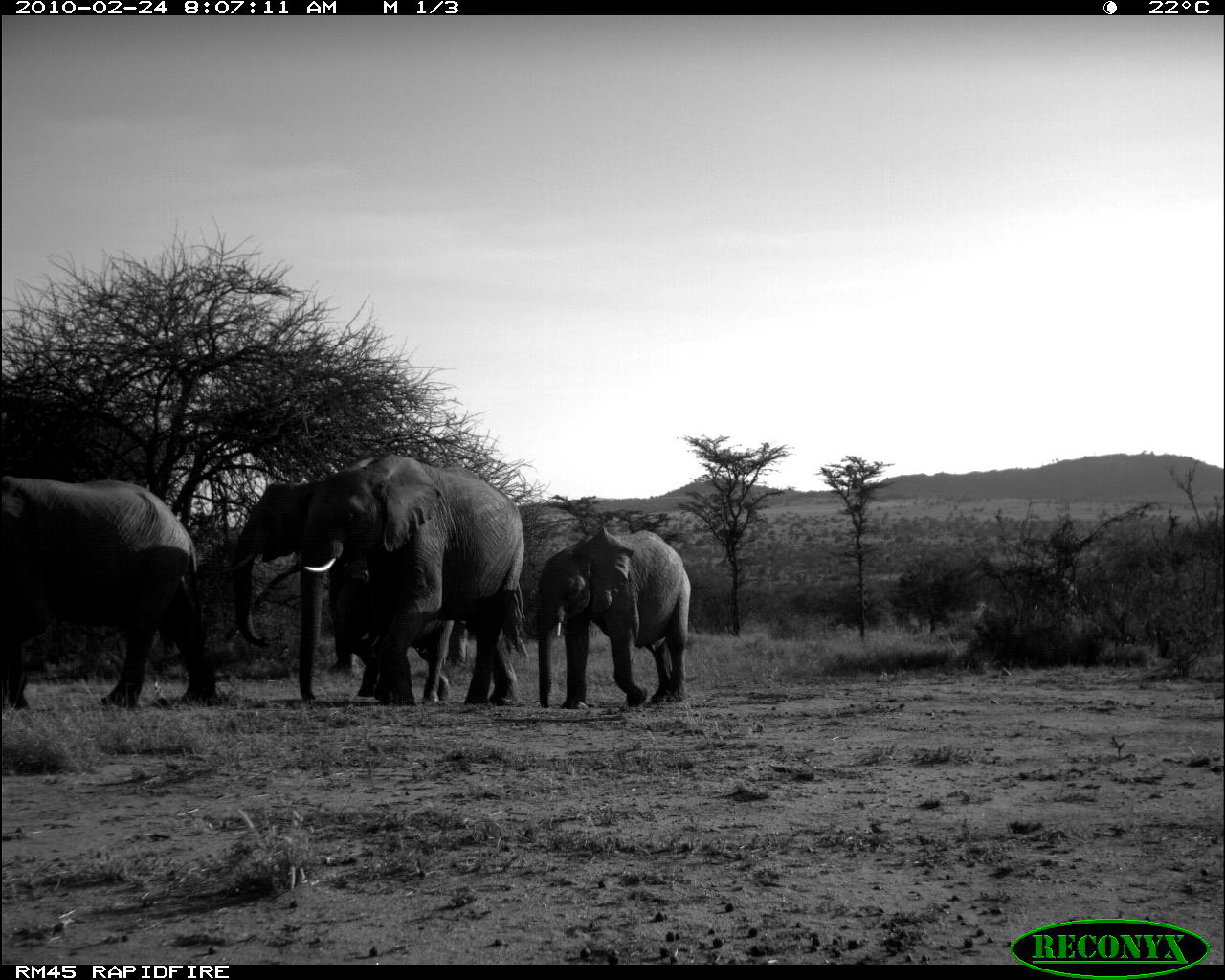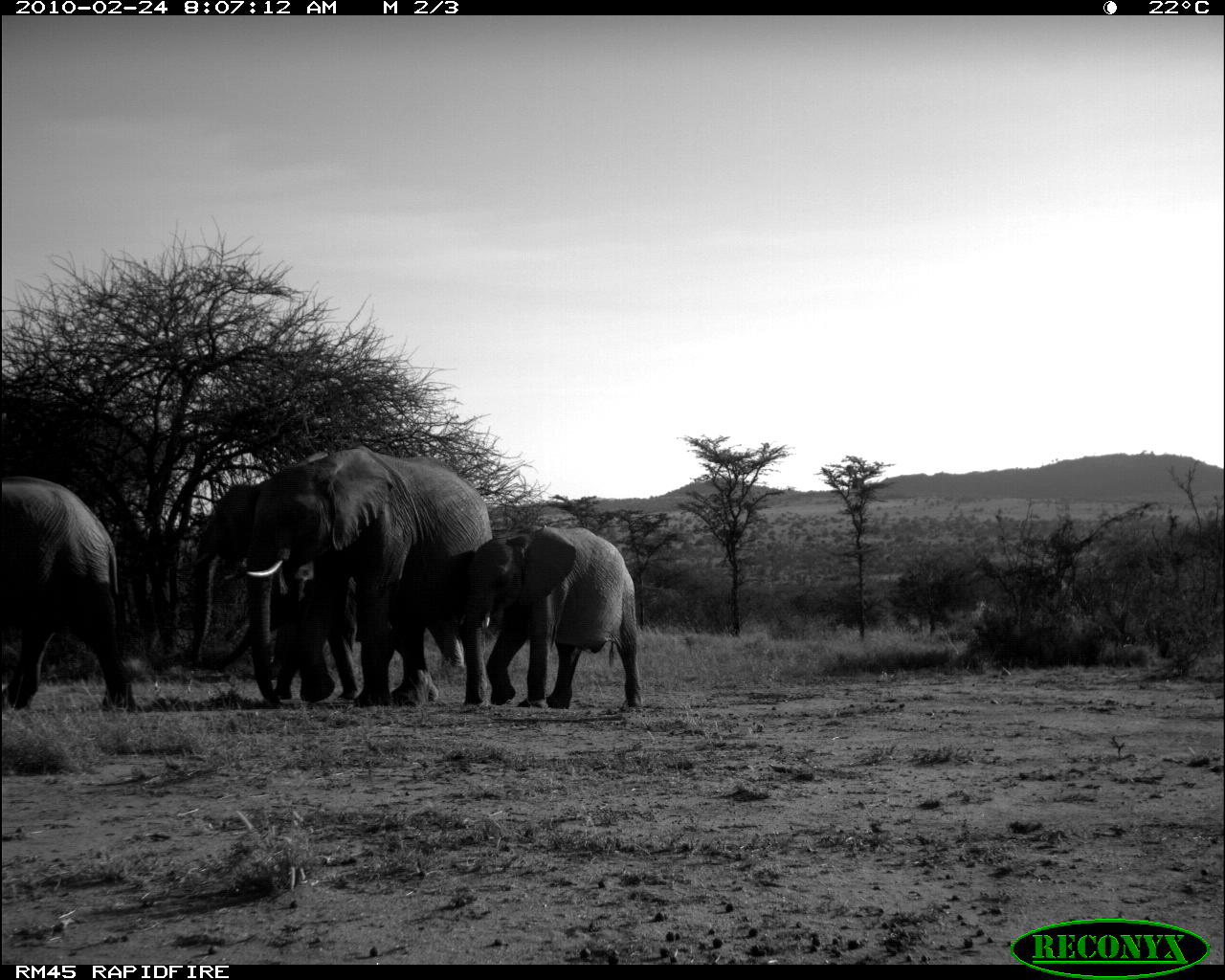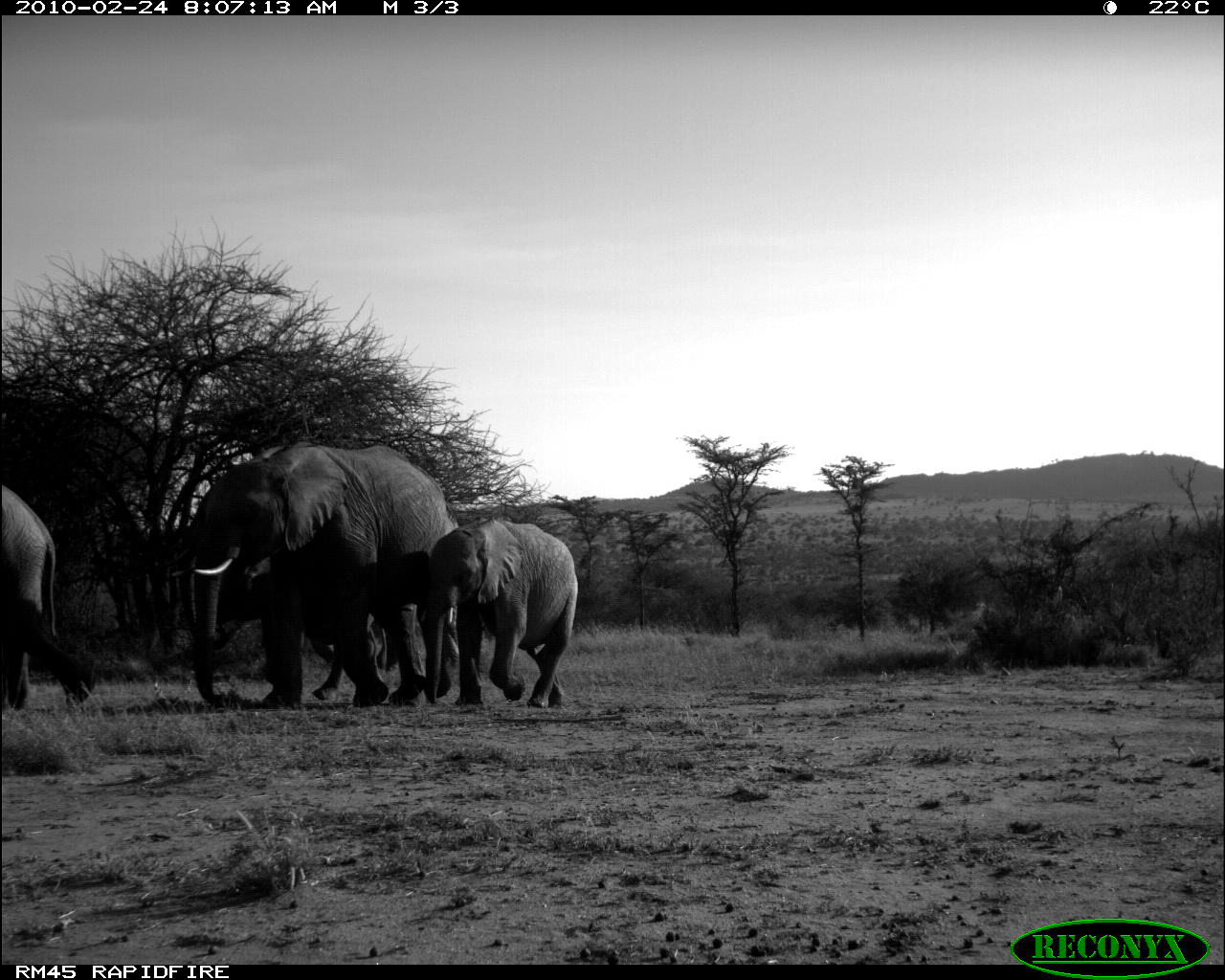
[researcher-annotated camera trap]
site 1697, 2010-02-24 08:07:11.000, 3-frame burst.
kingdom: Animalia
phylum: Chordata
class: Mammalia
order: Proboscidea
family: Elephantidae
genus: Loxodonta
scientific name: Loxodonta africana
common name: african bush elephant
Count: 5.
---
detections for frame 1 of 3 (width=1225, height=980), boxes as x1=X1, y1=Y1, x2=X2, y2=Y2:
loxodonta africana: x1=221, y1=454, x2=469, y2=702; x1=297, y1=451, x2=527, y2=707; x1=0, y1=474, x2=222, y2=712; x1=536, y1=526, x2=692, y2=709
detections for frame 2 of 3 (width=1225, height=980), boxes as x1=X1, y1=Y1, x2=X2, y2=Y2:
loxodonta africana: x1=242, y1=442, x2=492, y2=705; x1=184, y1=448, x2=440, y2=703; x1=0, y1=474, x2=148, y2=712; x1=462, y1=526, x2=641, y2=712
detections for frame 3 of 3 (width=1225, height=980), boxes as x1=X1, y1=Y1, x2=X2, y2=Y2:
loxodonta africana: x1=187, y1=442, x2=467, y2=705; x1=177, y1=512, x2=417, y2=701; x1=422, y1=516, x2=579, y2=710; x1=0, y1=483, x2=99, y2=714